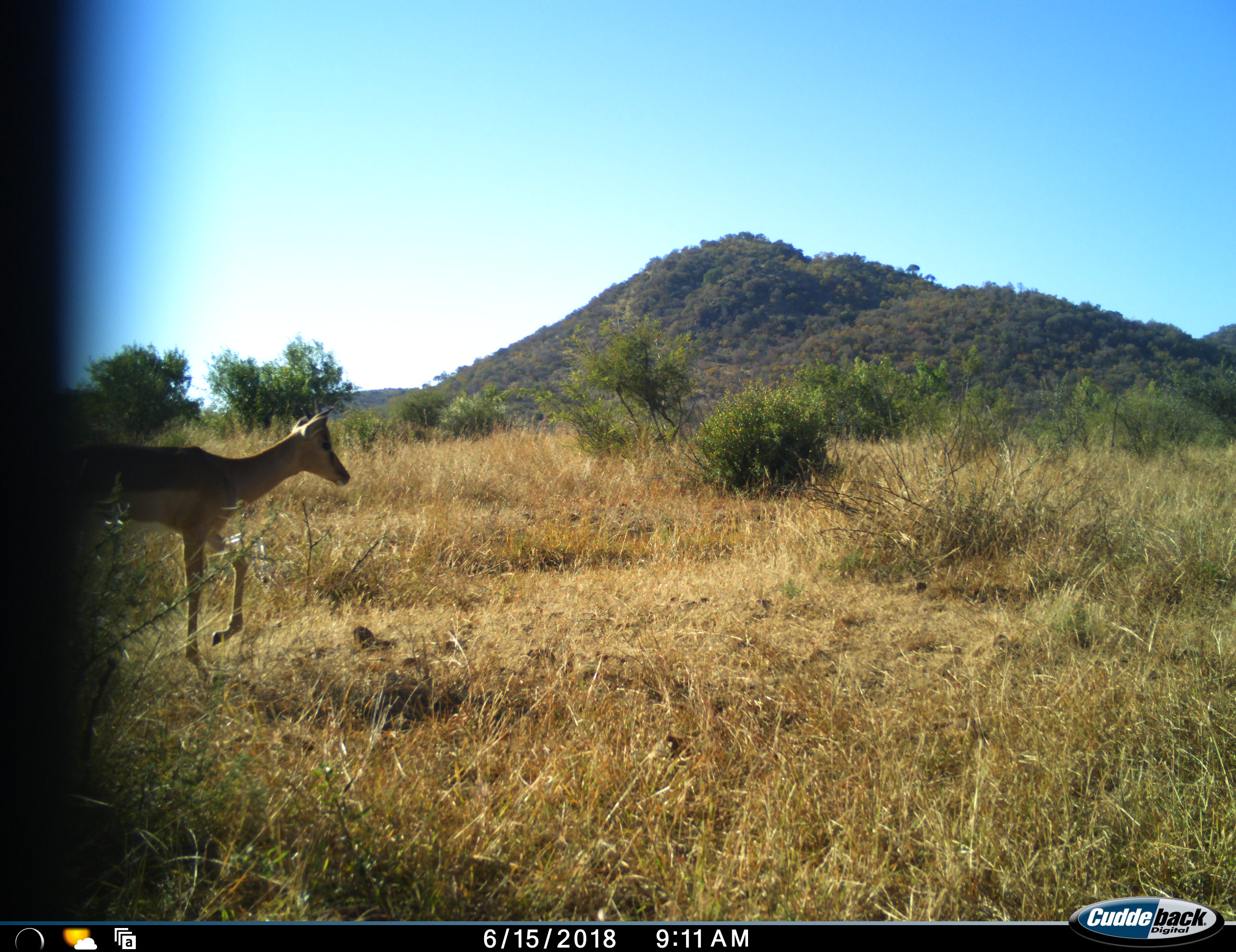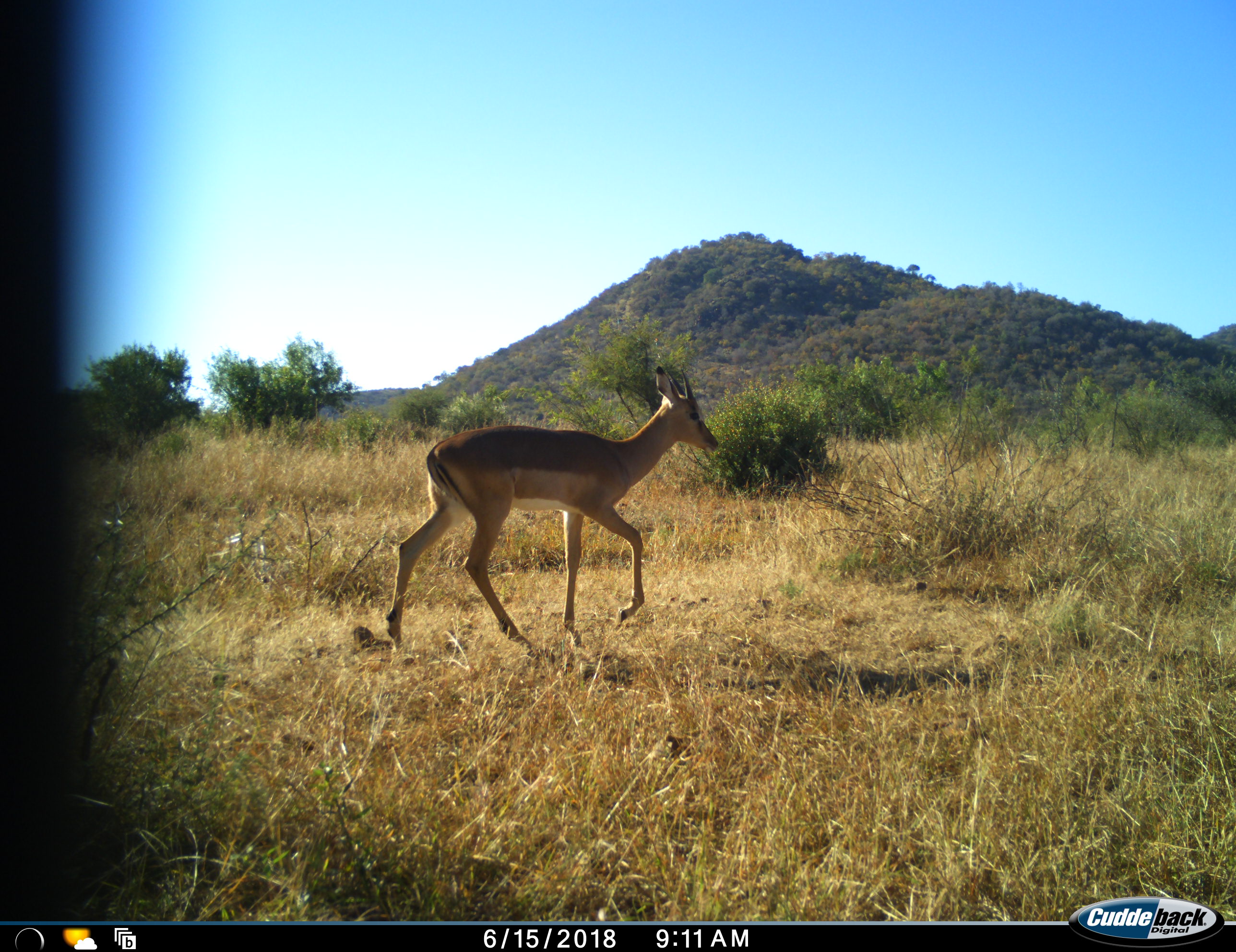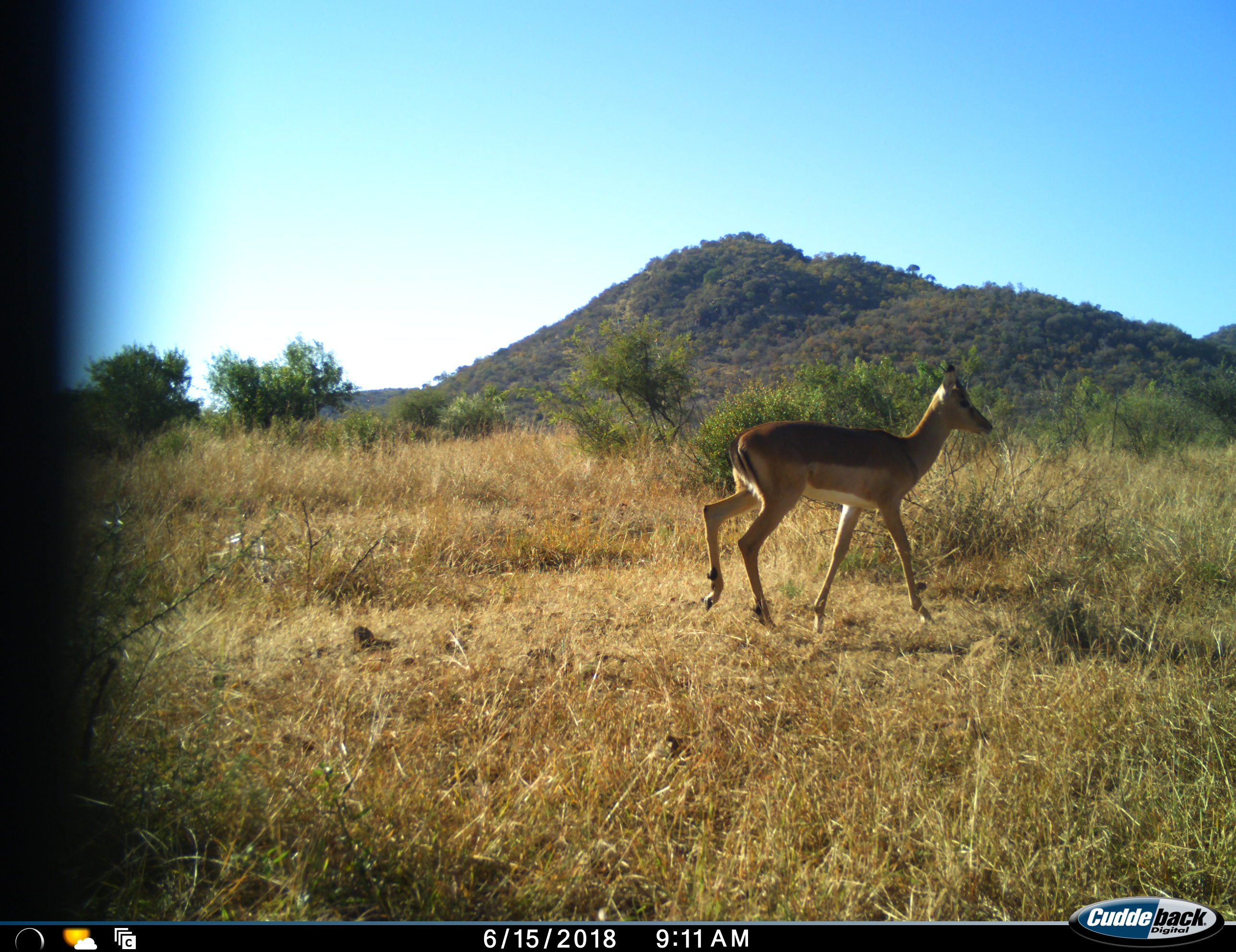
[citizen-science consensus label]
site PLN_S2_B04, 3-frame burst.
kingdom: Animalia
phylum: Chordata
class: Mammalia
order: Artiodactyla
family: Bovidae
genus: Aepyceros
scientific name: Aepyceros melampus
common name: impala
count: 1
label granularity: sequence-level